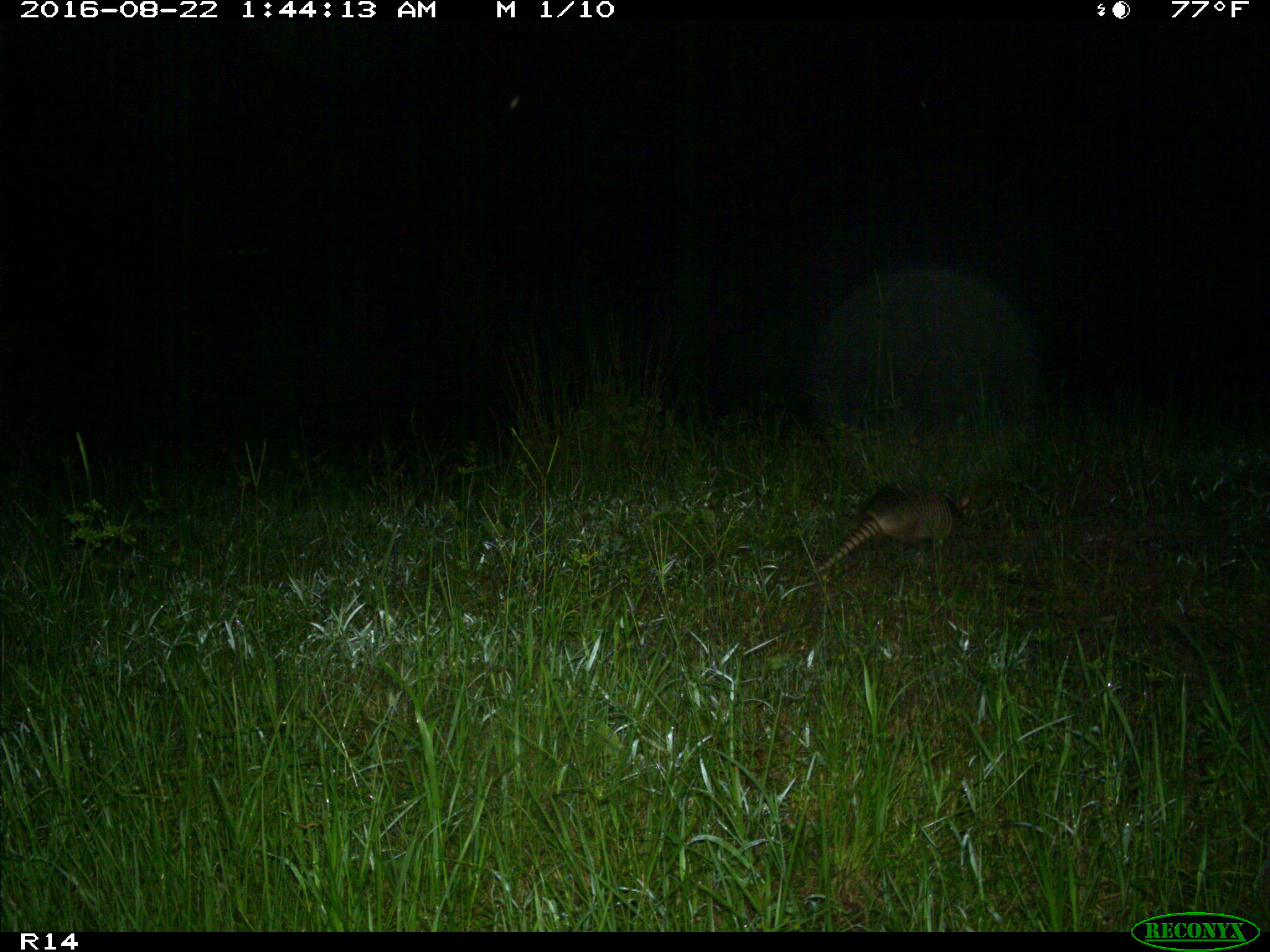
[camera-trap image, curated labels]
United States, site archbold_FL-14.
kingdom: Animalia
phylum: Chordata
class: Mammalia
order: Cingulata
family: Dasypodidae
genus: Dasypus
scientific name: Dasypus novemcinctus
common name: nine-banded armadillo